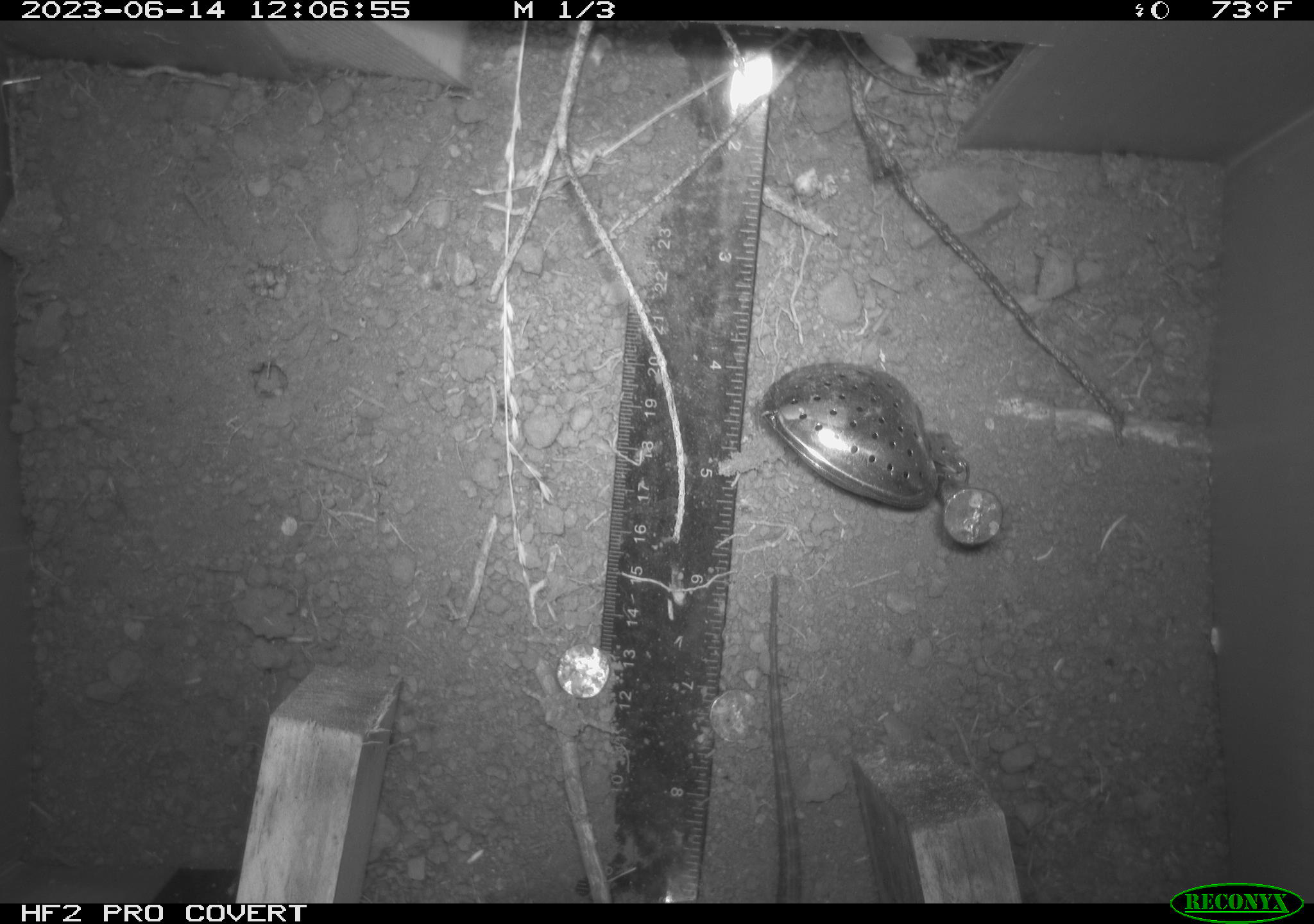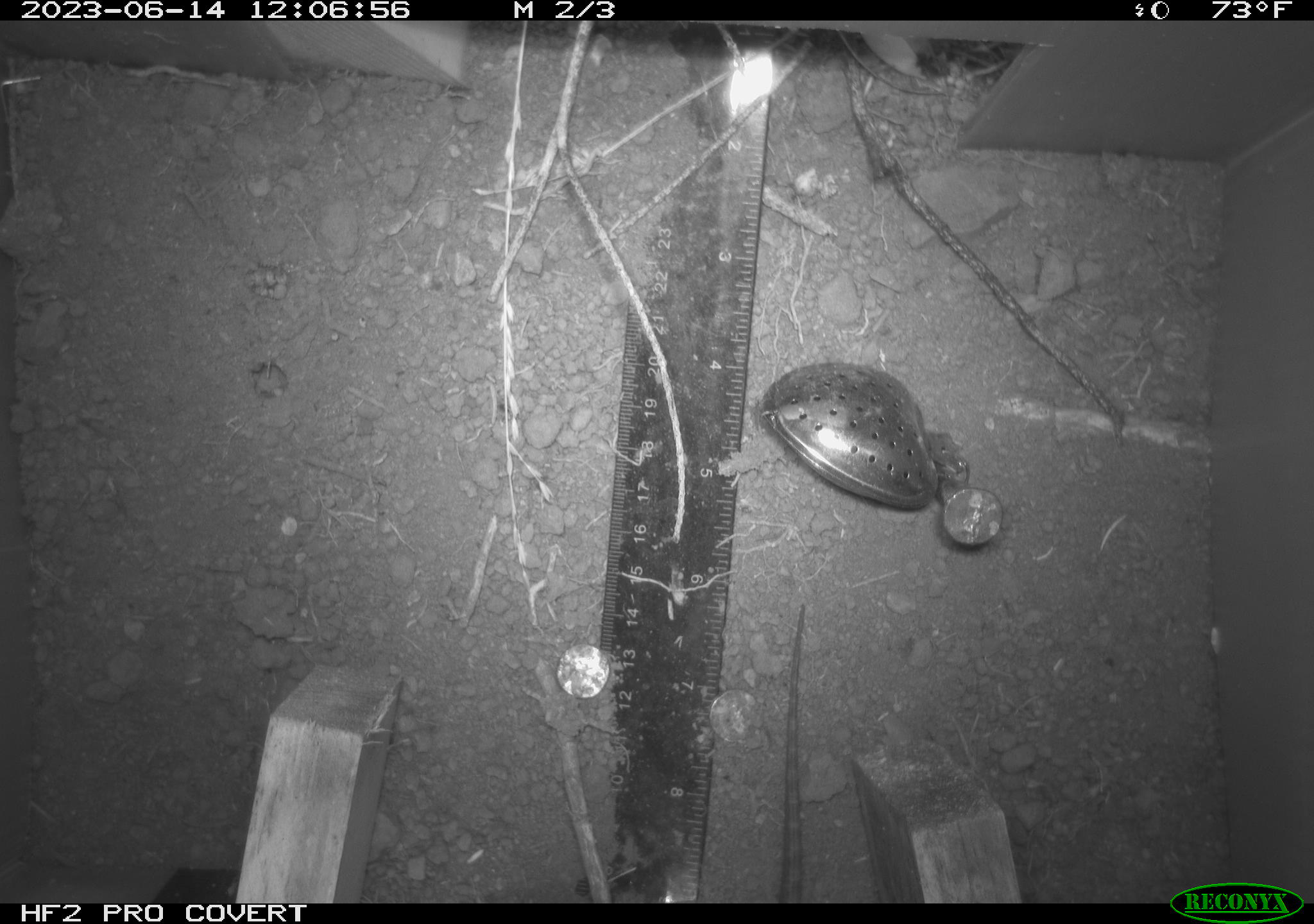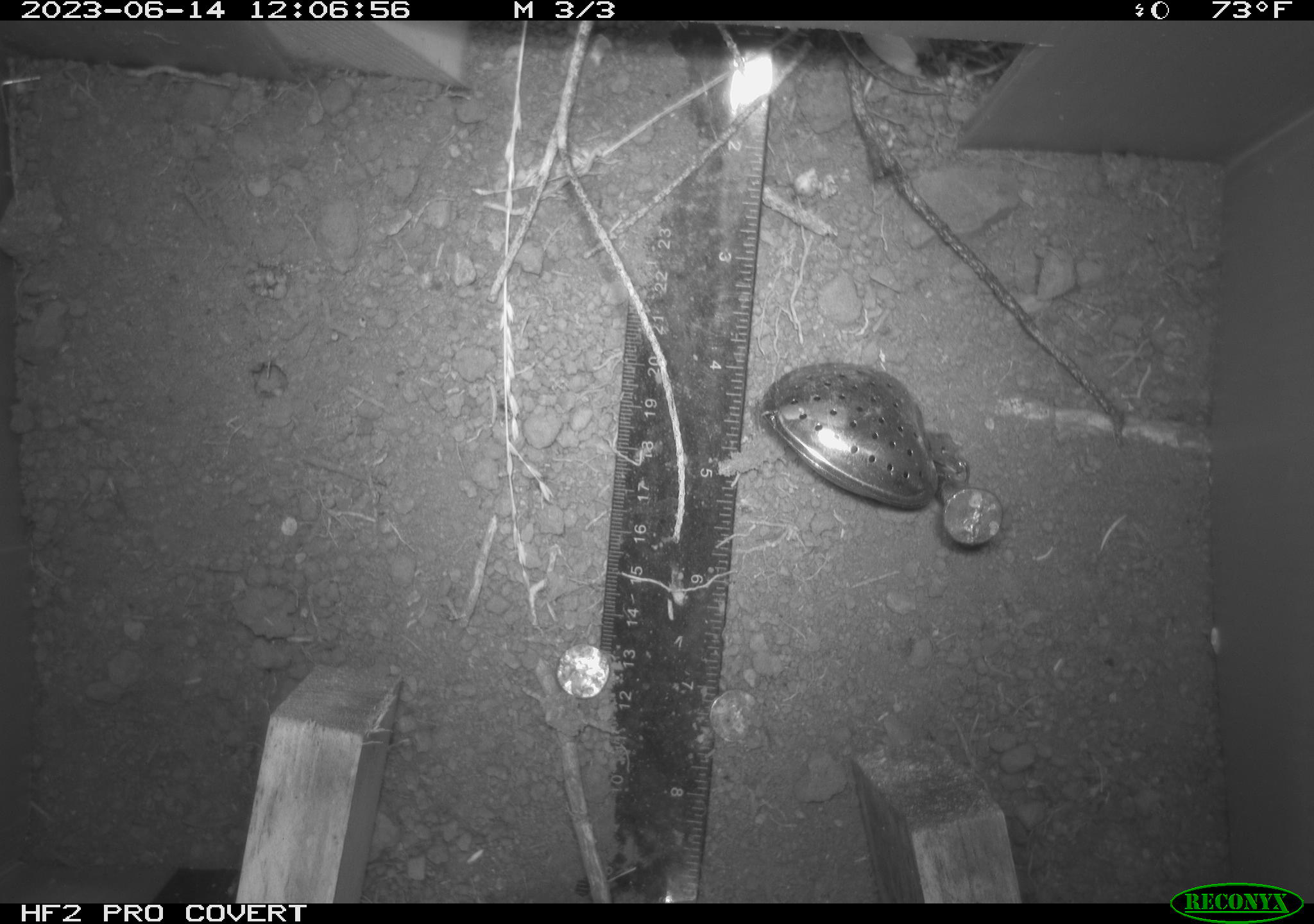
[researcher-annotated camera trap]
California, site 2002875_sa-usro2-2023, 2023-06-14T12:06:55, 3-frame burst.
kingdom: Animalia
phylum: Chordata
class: Reptilia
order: Squamata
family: Phrynosomatidae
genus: Sceloporus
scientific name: Sceloporus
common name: spiny lizards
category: sceloporus species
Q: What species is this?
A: Sceloporus species (spiny lizards) (Sceloporus).